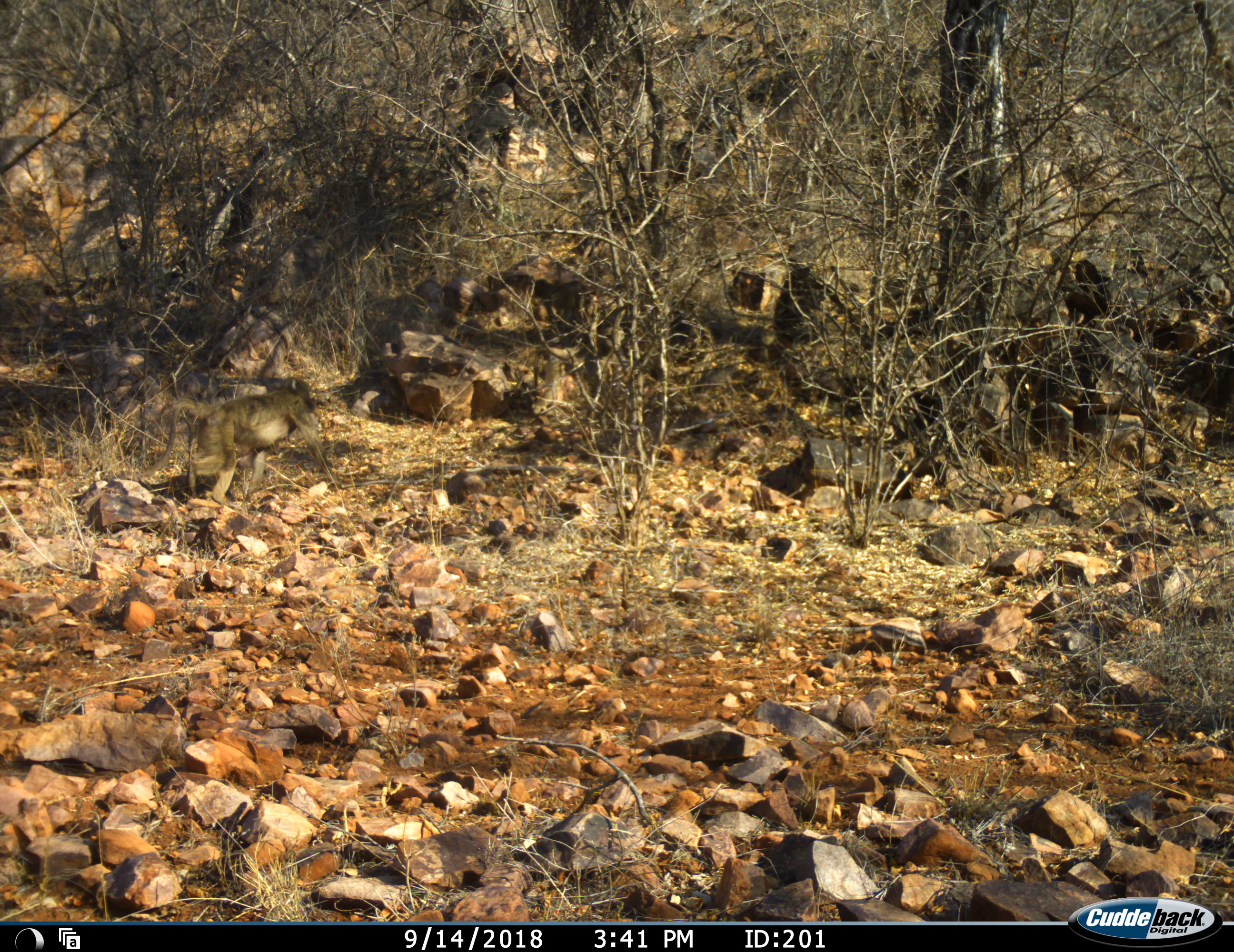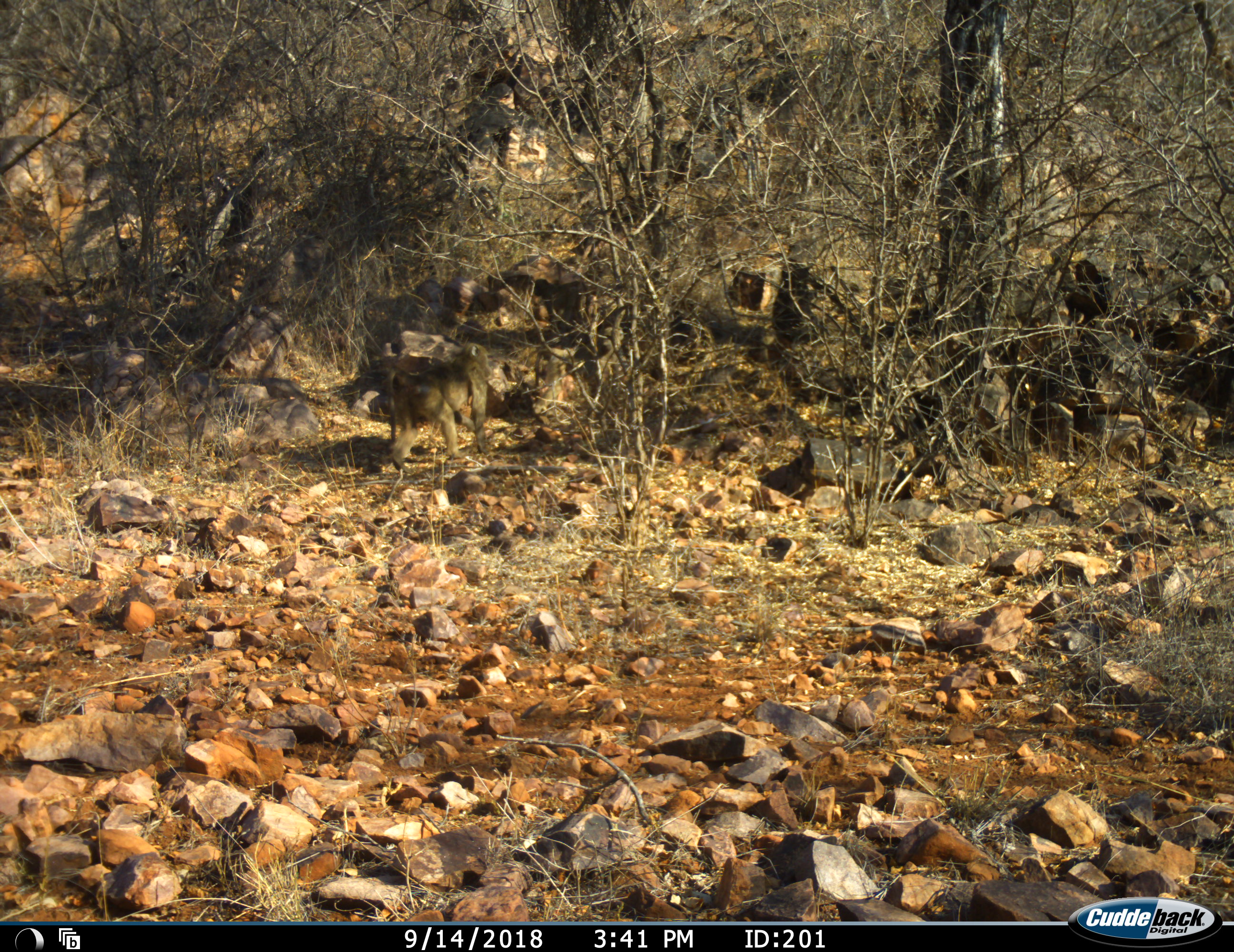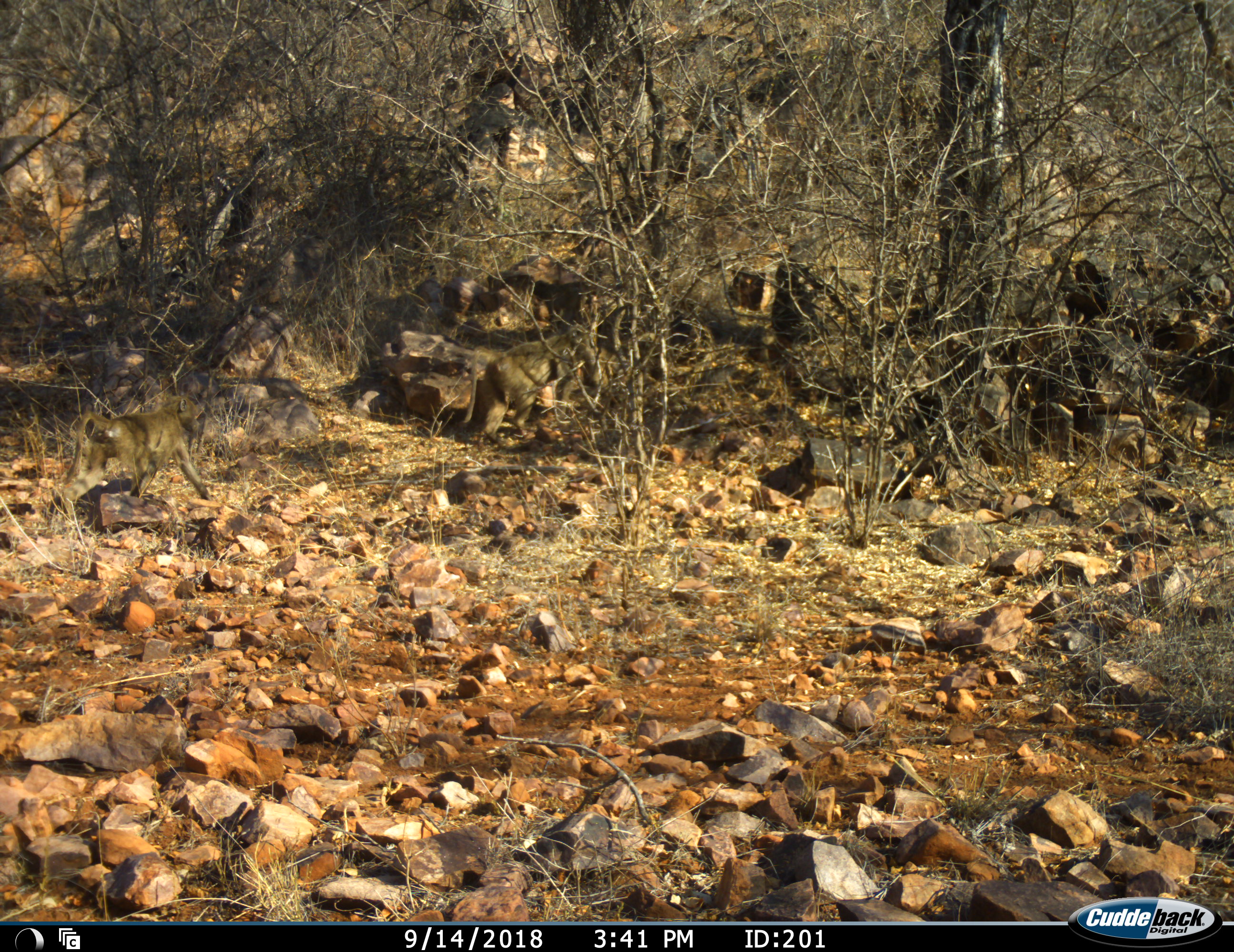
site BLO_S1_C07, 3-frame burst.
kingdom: Animalia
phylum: Chordata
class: Mammalia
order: Primates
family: Cercopithecidae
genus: Papio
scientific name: Papio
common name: baboon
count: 6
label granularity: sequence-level